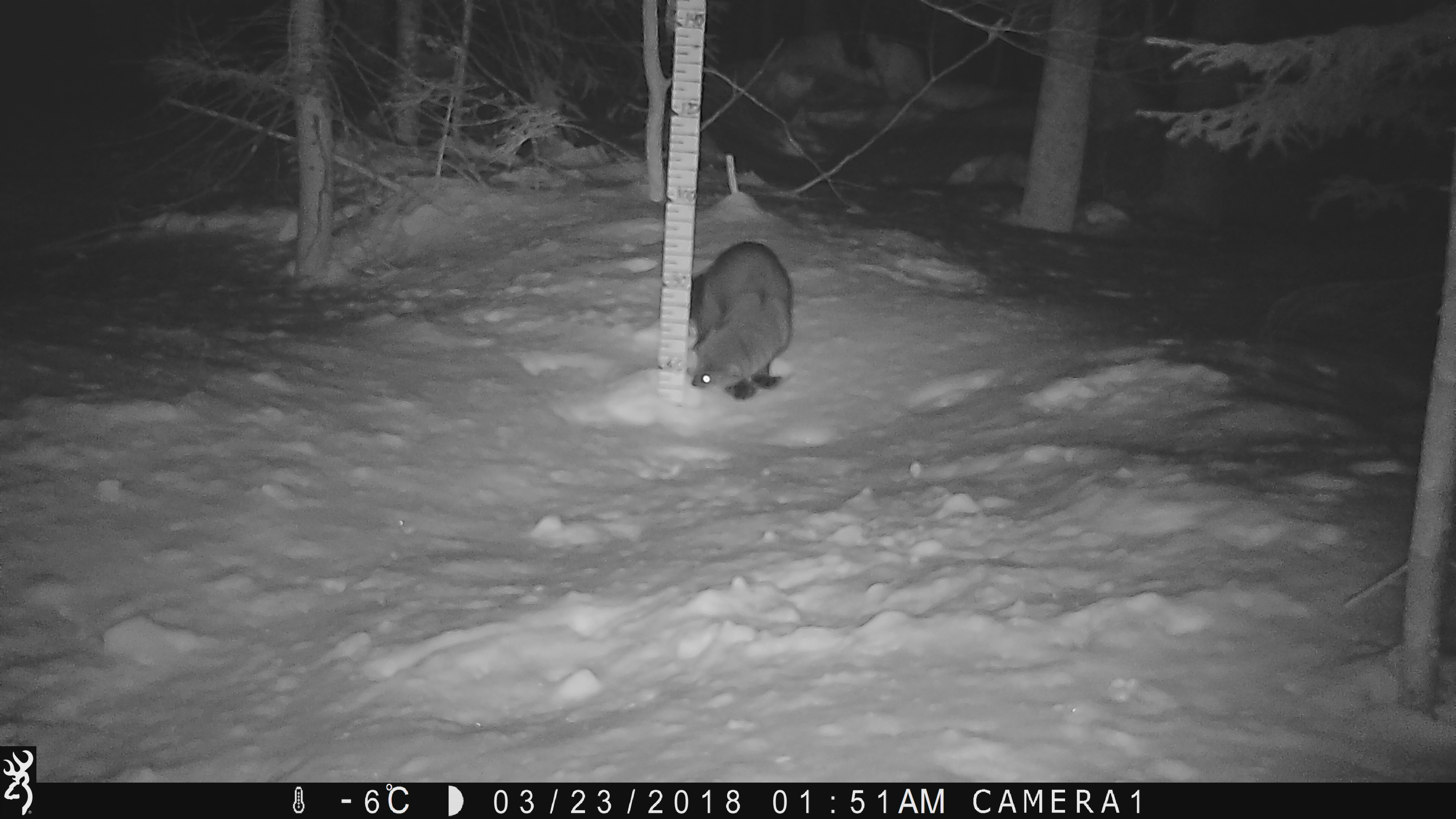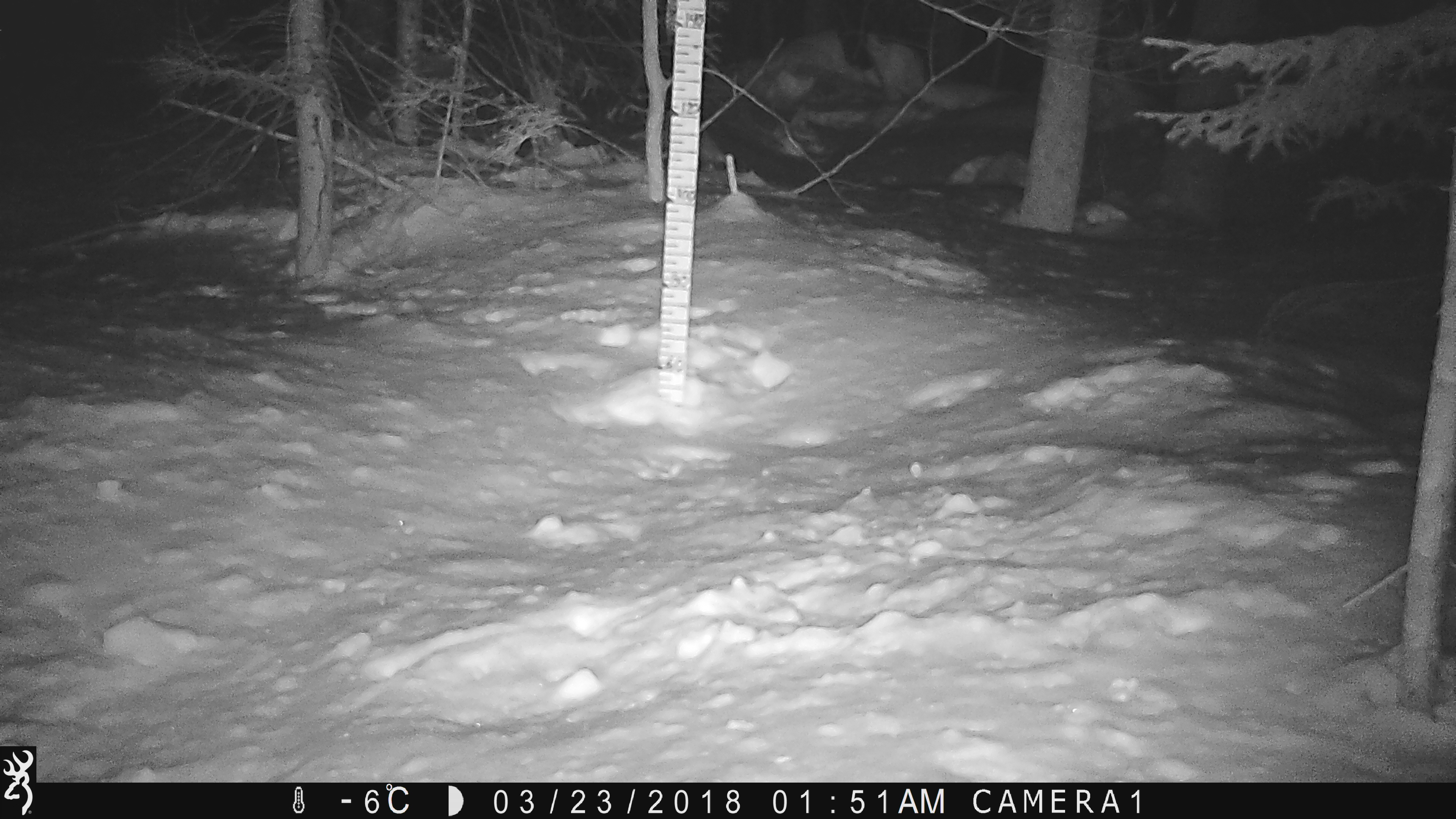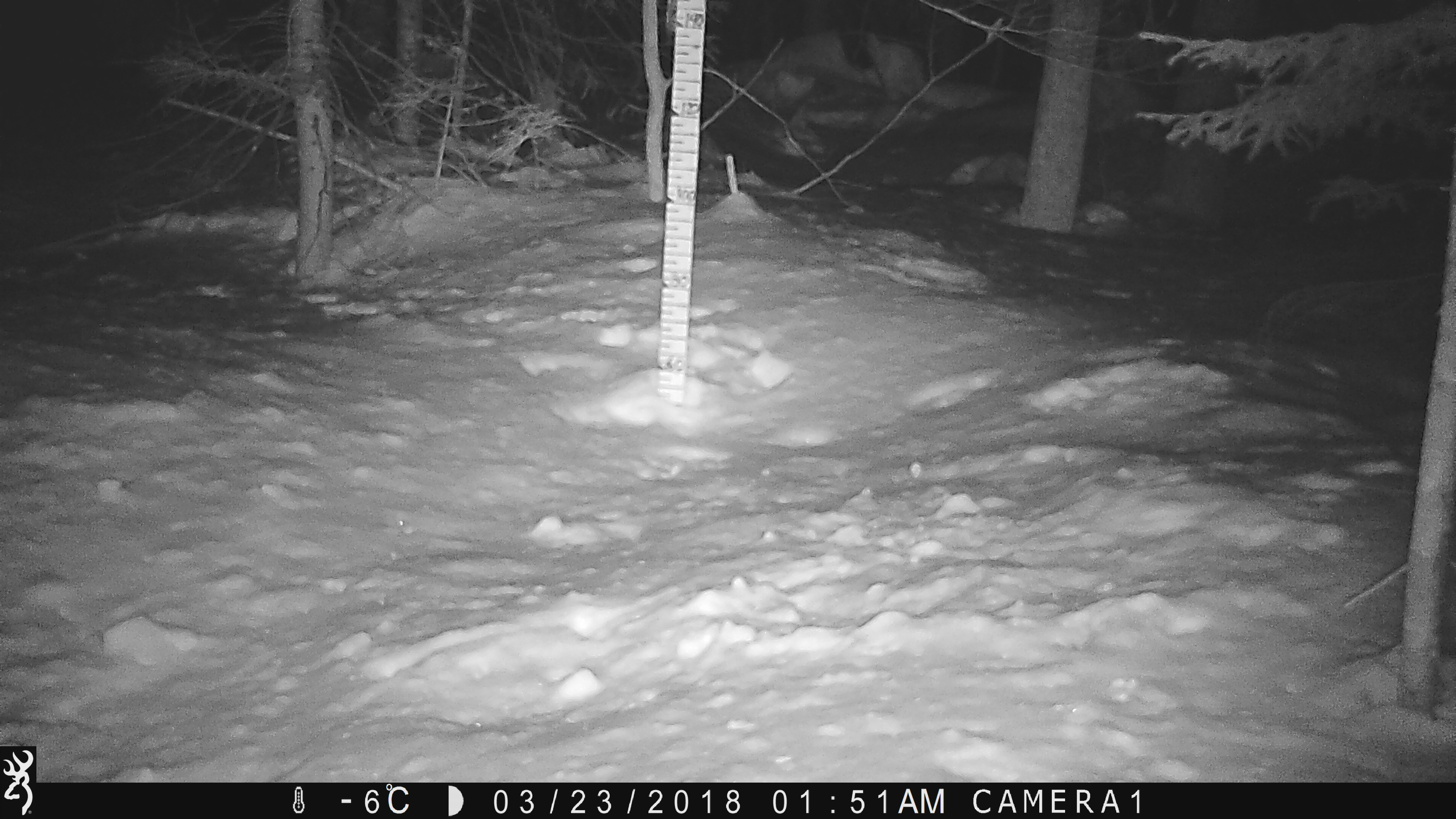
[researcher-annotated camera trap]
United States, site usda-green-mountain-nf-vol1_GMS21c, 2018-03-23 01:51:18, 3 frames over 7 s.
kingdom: Animalia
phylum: Chordata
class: Mammalia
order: Carnivora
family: Mustelidae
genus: Pekania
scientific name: Pekania pennanti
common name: fisher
Fisher (Pekania pennanti).